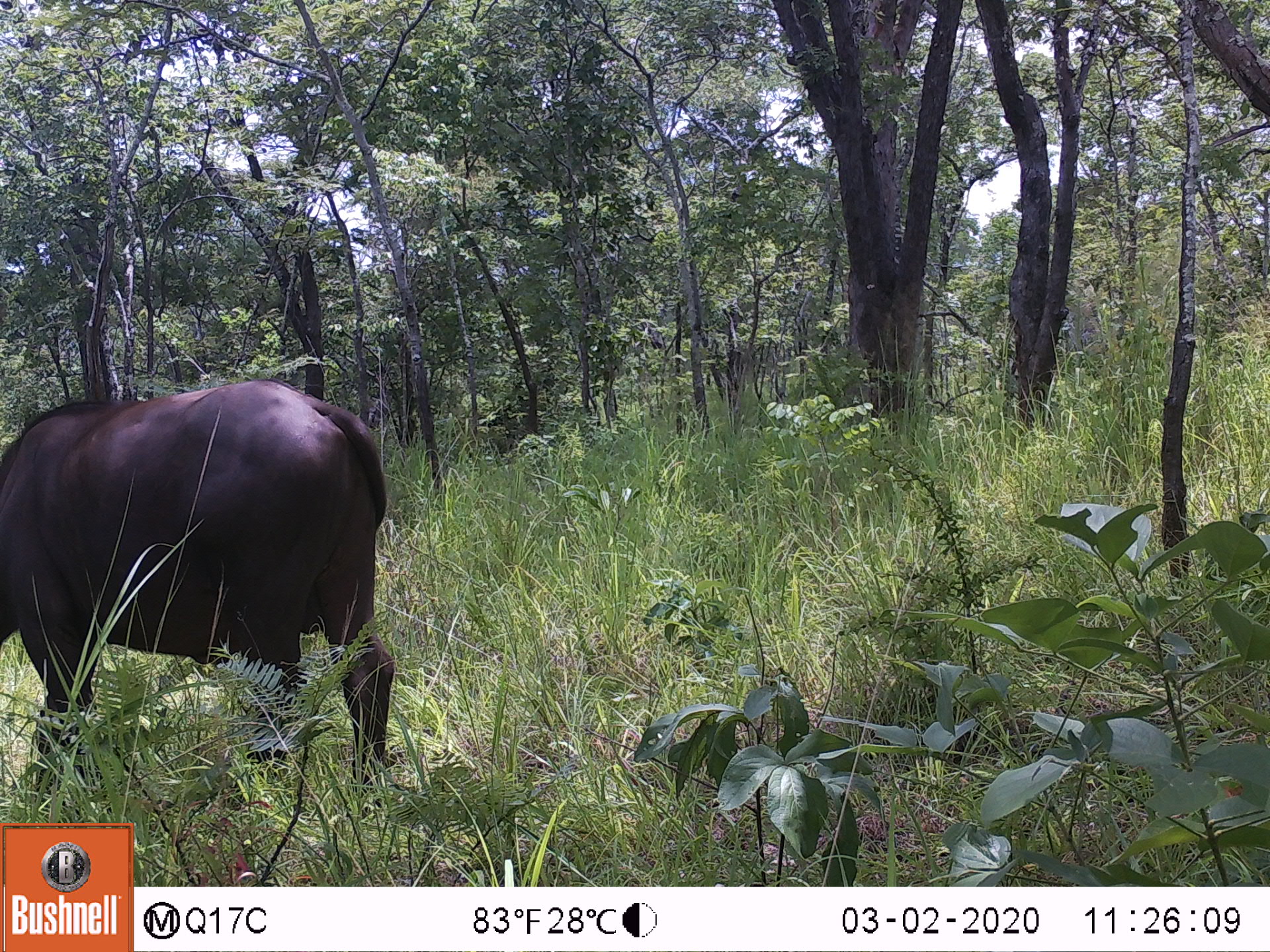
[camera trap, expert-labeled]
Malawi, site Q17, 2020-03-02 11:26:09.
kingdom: Animalia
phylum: Chordata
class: Mammalia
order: Artiodactyla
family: Bovidae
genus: Syncerus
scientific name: Syncerus caffer caffer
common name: cape buffalo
Cape buffalo (Syncerus caffer caffer), count 1.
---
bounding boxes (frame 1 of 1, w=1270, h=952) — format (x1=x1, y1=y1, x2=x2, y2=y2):
cape buffalo: (x1=0, y1=367, x2=398, y2=784)